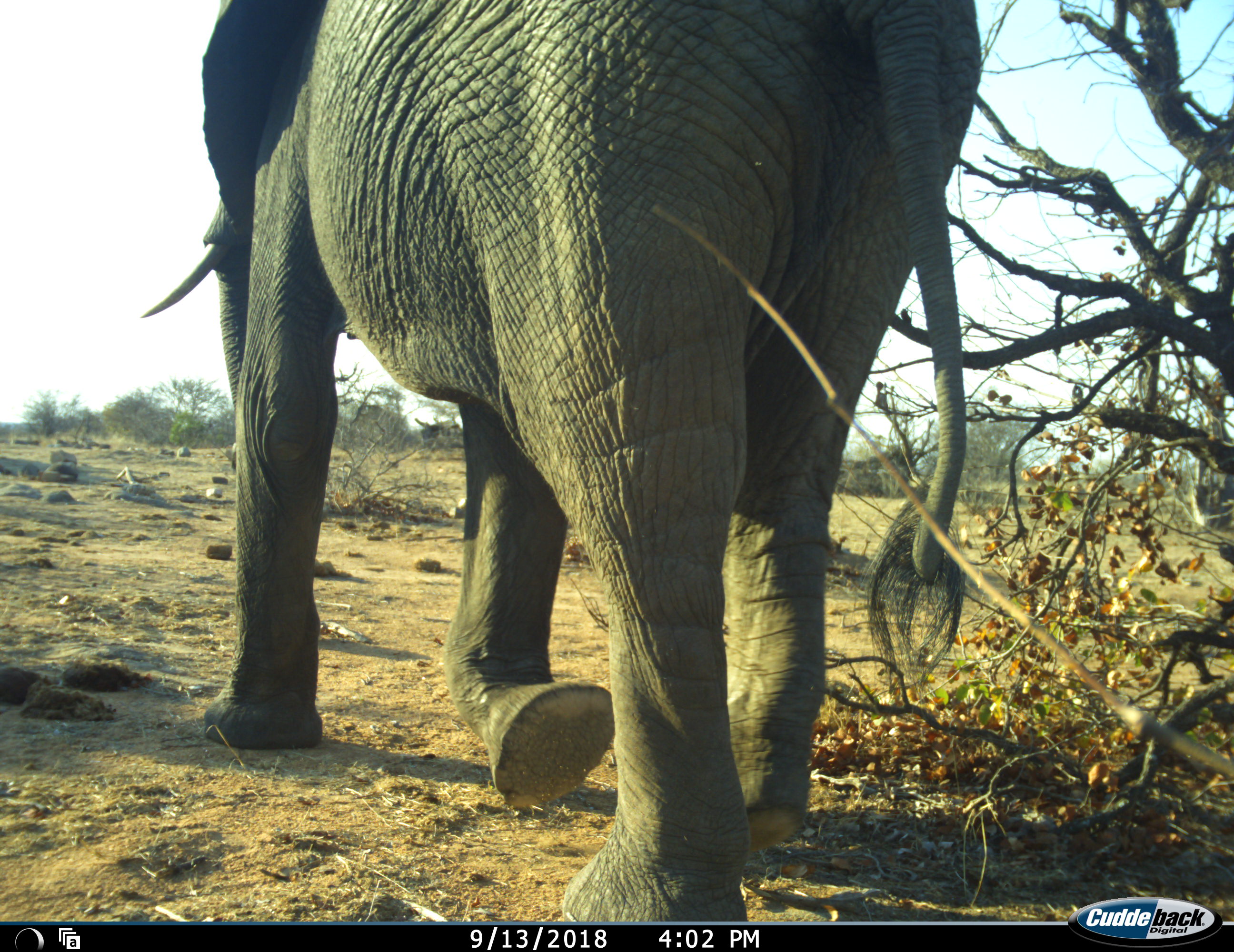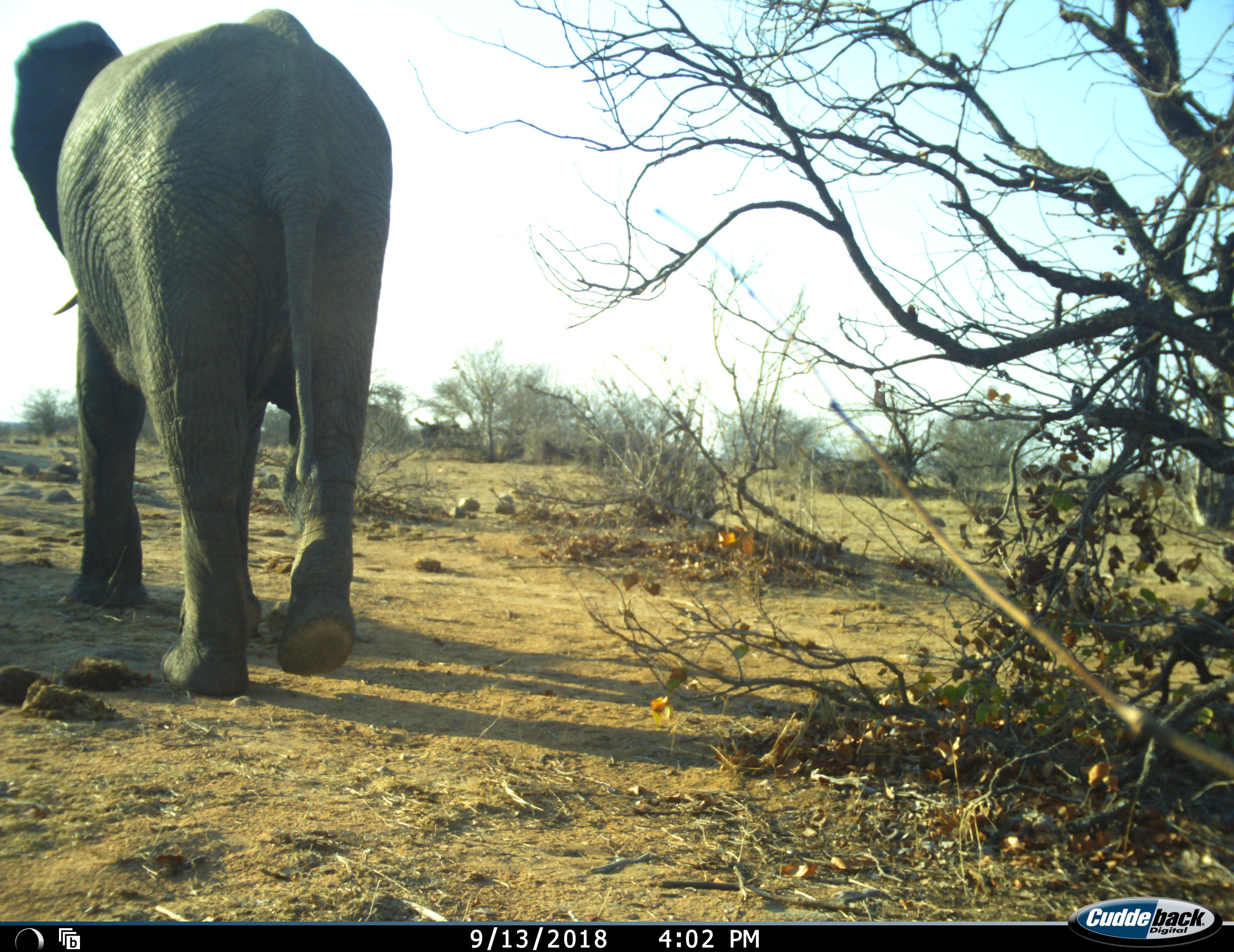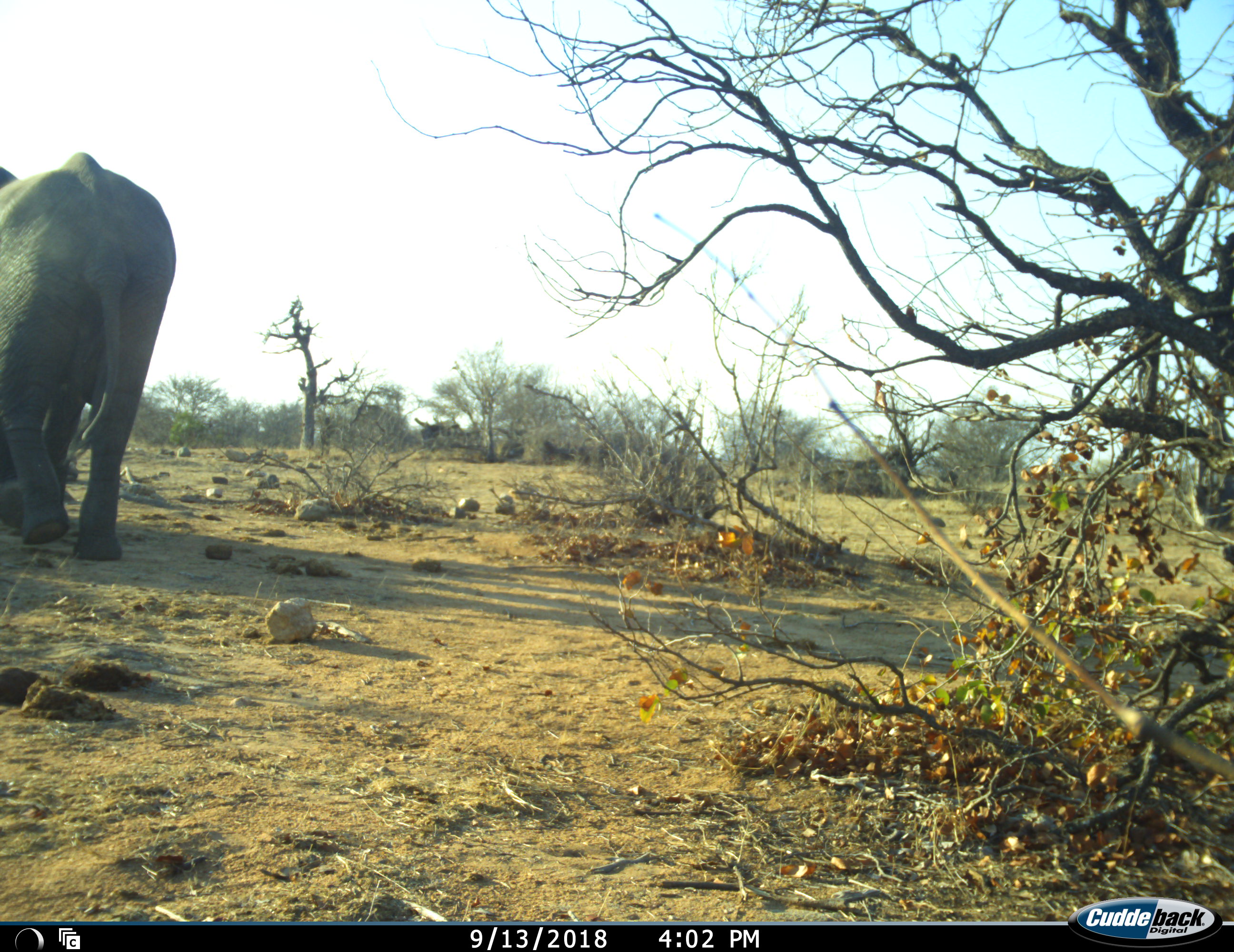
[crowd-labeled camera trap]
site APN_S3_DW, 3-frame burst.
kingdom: Animalia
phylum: Chordata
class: Mammalia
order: Proboscidea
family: Elephantidae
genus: Loxodonta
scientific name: Loxodonta africana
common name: african bush elephant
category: elephant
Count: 1.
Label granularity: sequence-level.